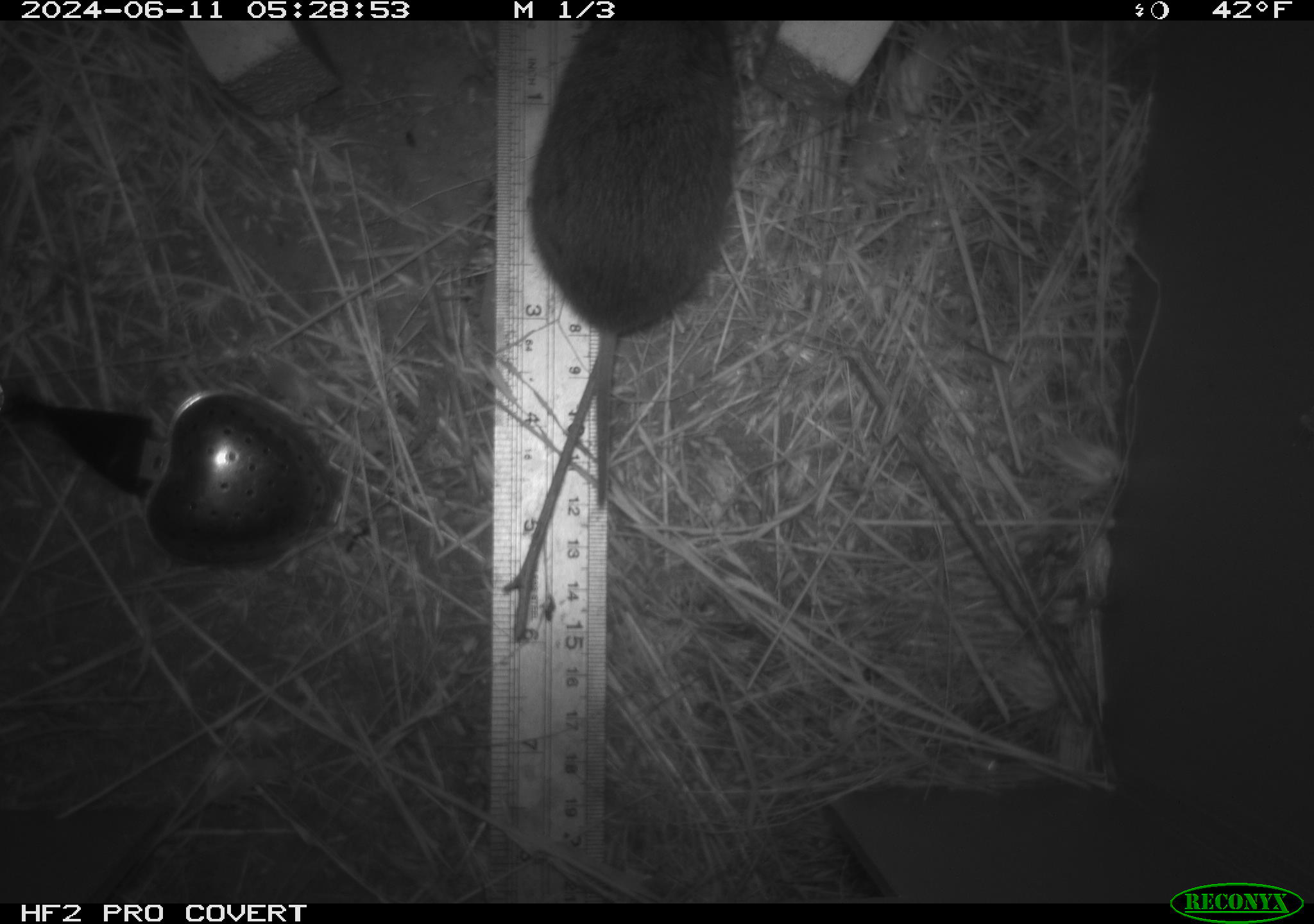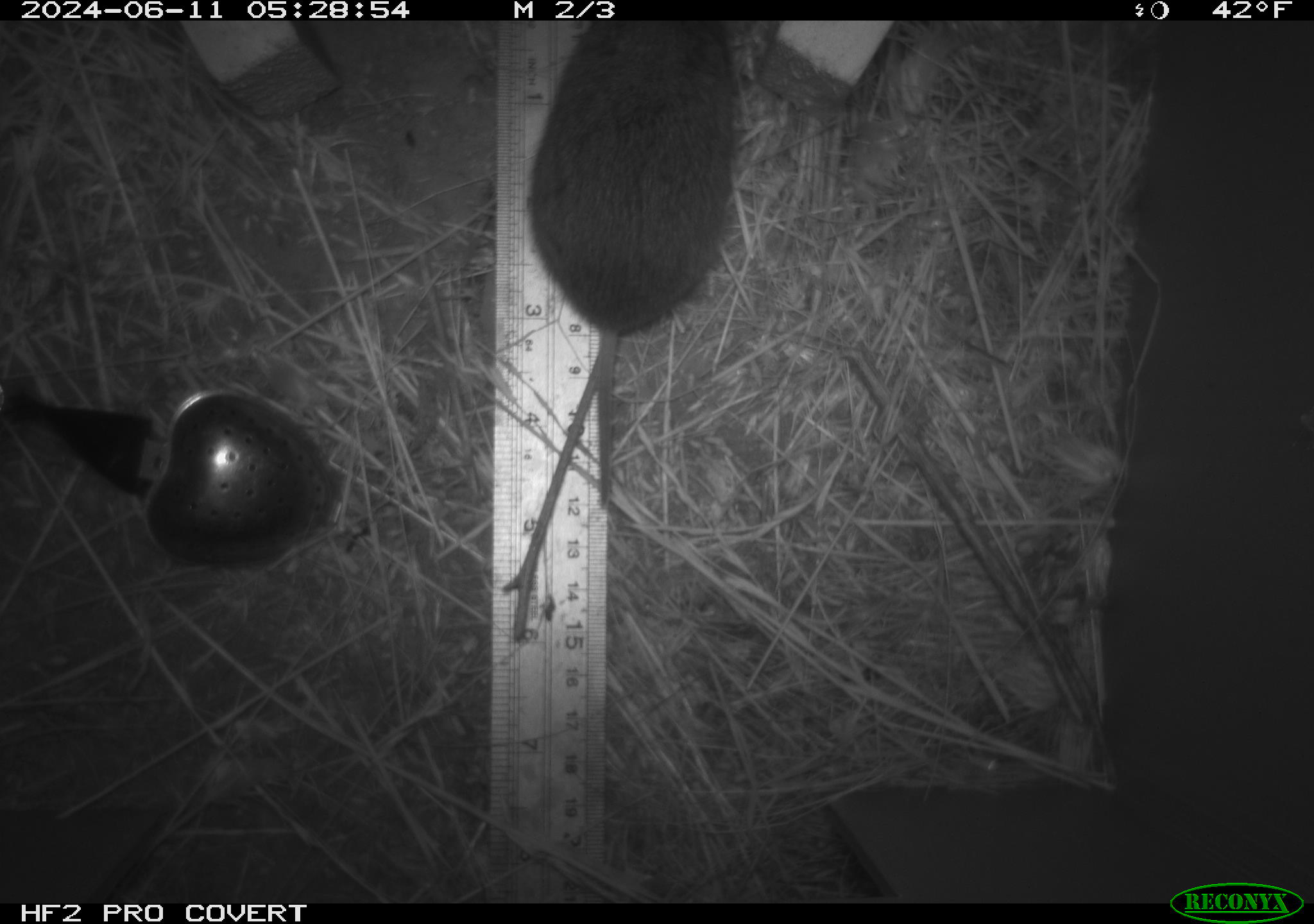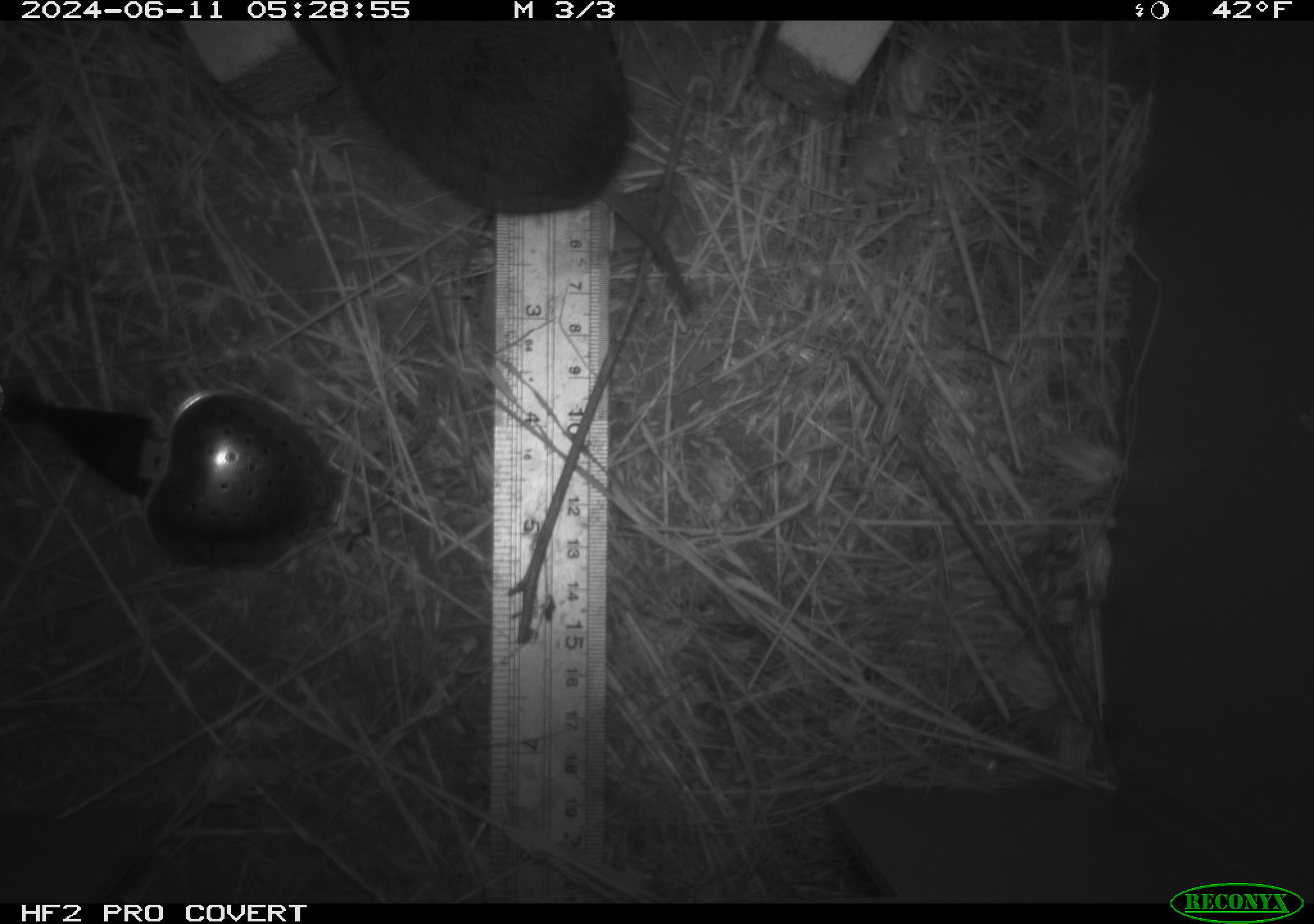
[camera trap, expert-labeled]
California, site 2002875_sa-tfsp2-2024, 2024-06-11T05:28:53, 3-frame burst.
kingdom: Animalia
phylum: Chordata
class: Mammalia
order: Rodentia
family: Cricetidae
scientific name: Arvicolinae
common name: voles, lemmings, and muskrats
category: arvicolinae subfamily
Arvicolinae subfamily (voles, lemmings, and muskrats) (Arvicolinae).